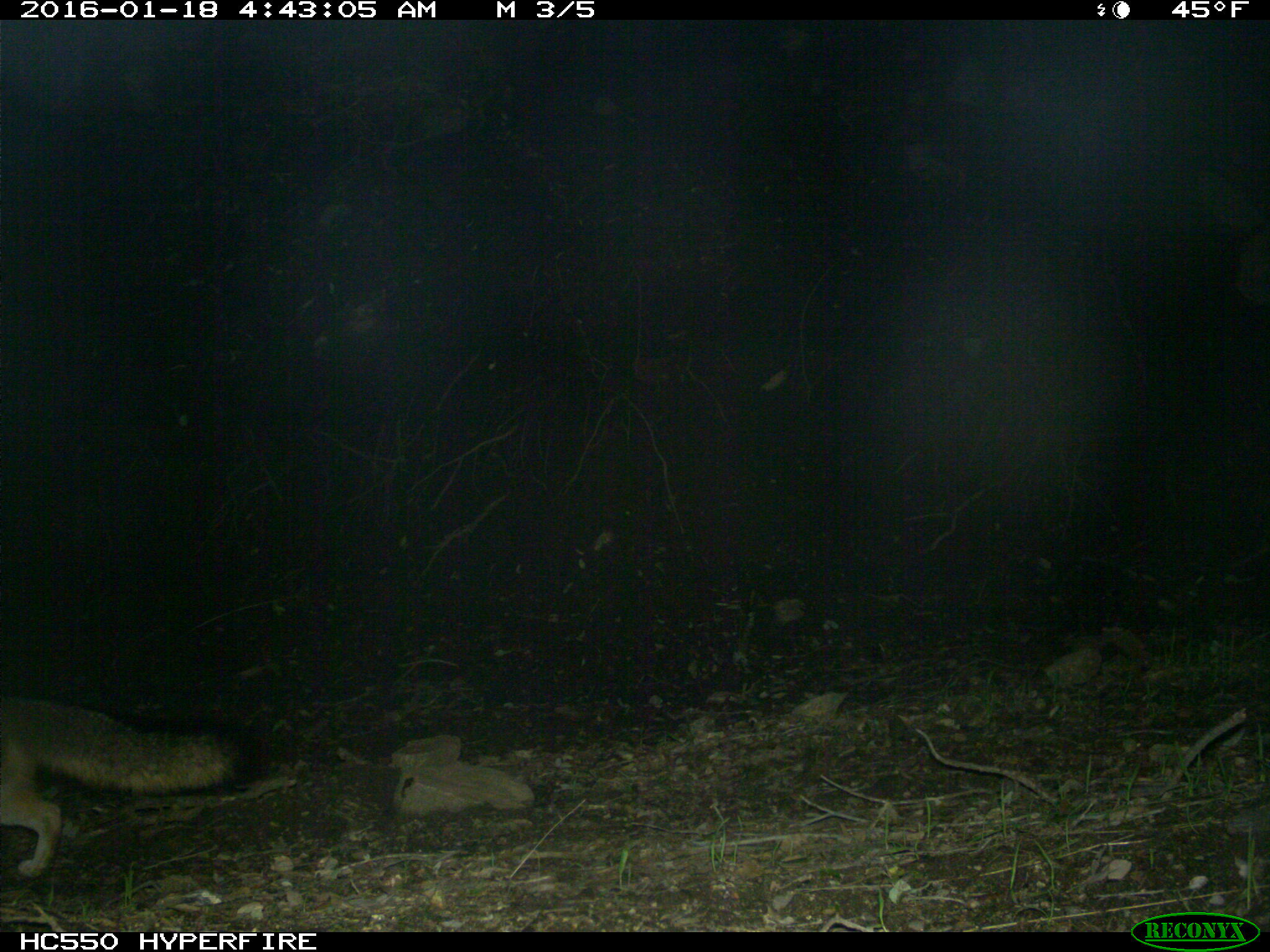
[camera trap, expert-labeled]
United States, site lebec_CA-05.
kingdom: Animalia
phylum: Chordata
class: Mammalia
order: Carnivora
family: Canidae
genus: Urocyon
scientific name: Urocyon cinereoargenteus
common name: gray fox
Urocyon cinereoargenteus (gray fox).